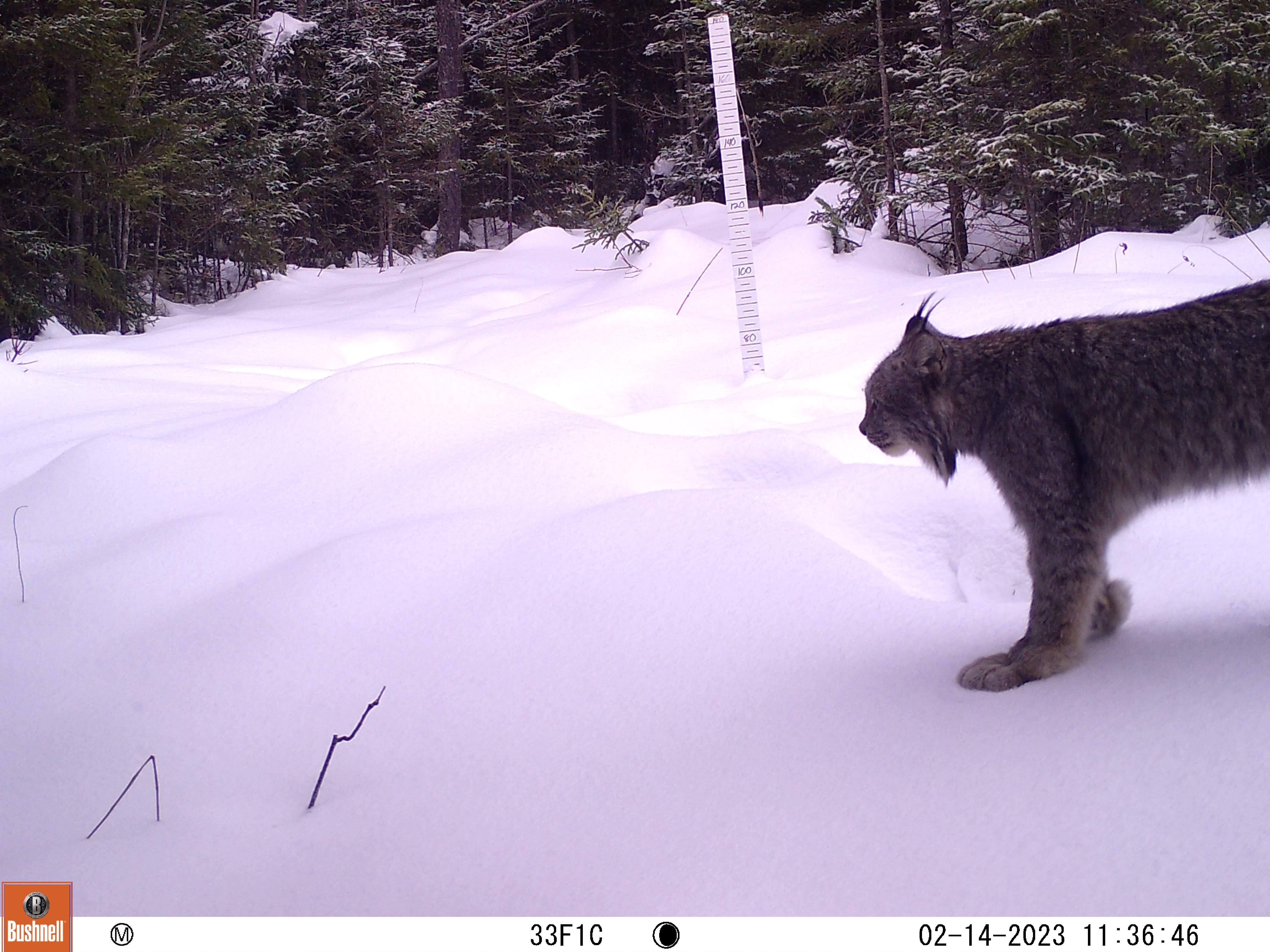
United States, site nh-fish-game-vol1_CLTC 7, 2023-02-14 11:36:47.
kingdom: Animalia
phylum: Chordata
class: Mammalia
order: Carnivora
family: Felidae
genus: Lynx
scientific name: Lynx canadensis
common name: canada lynx